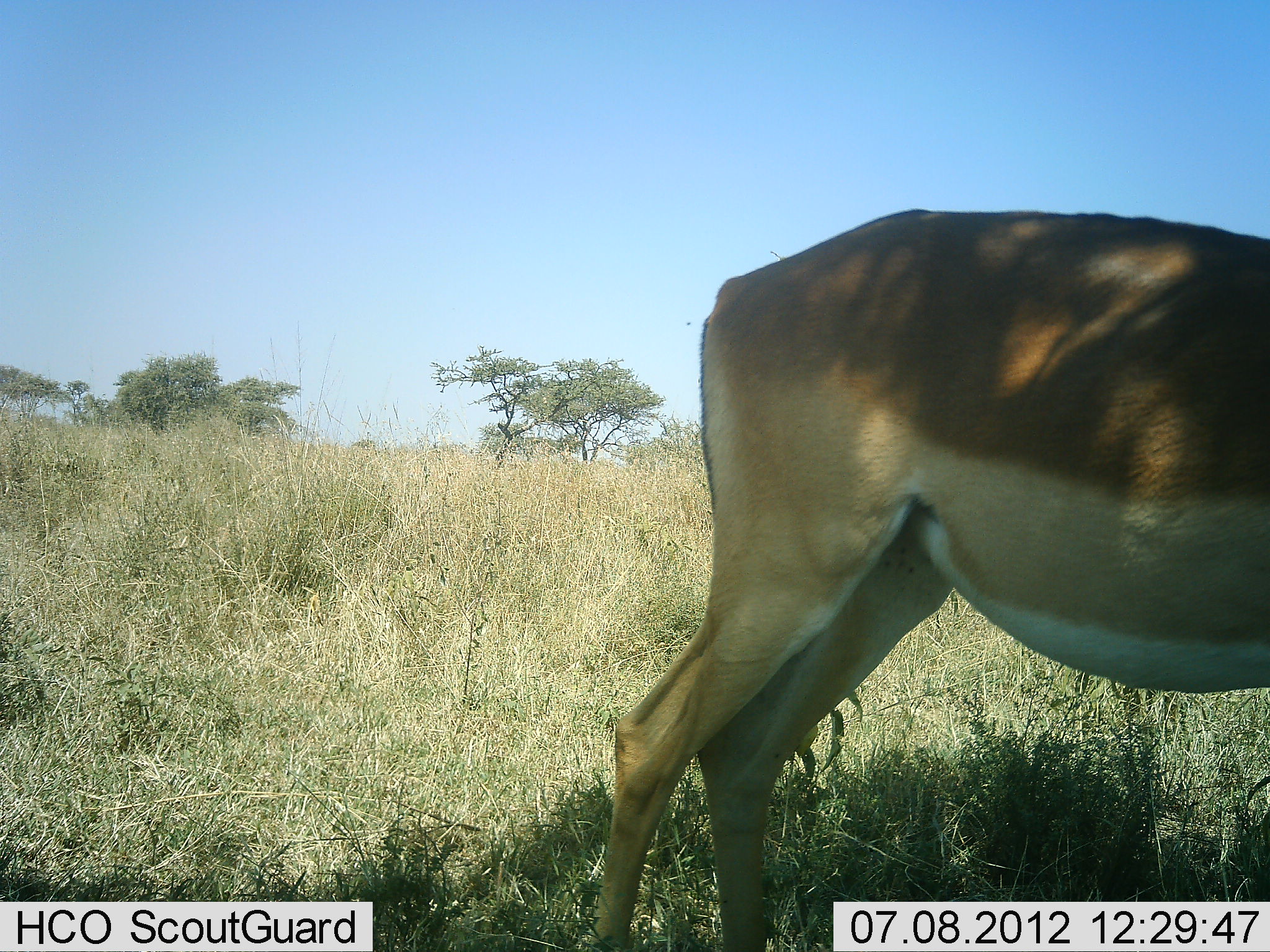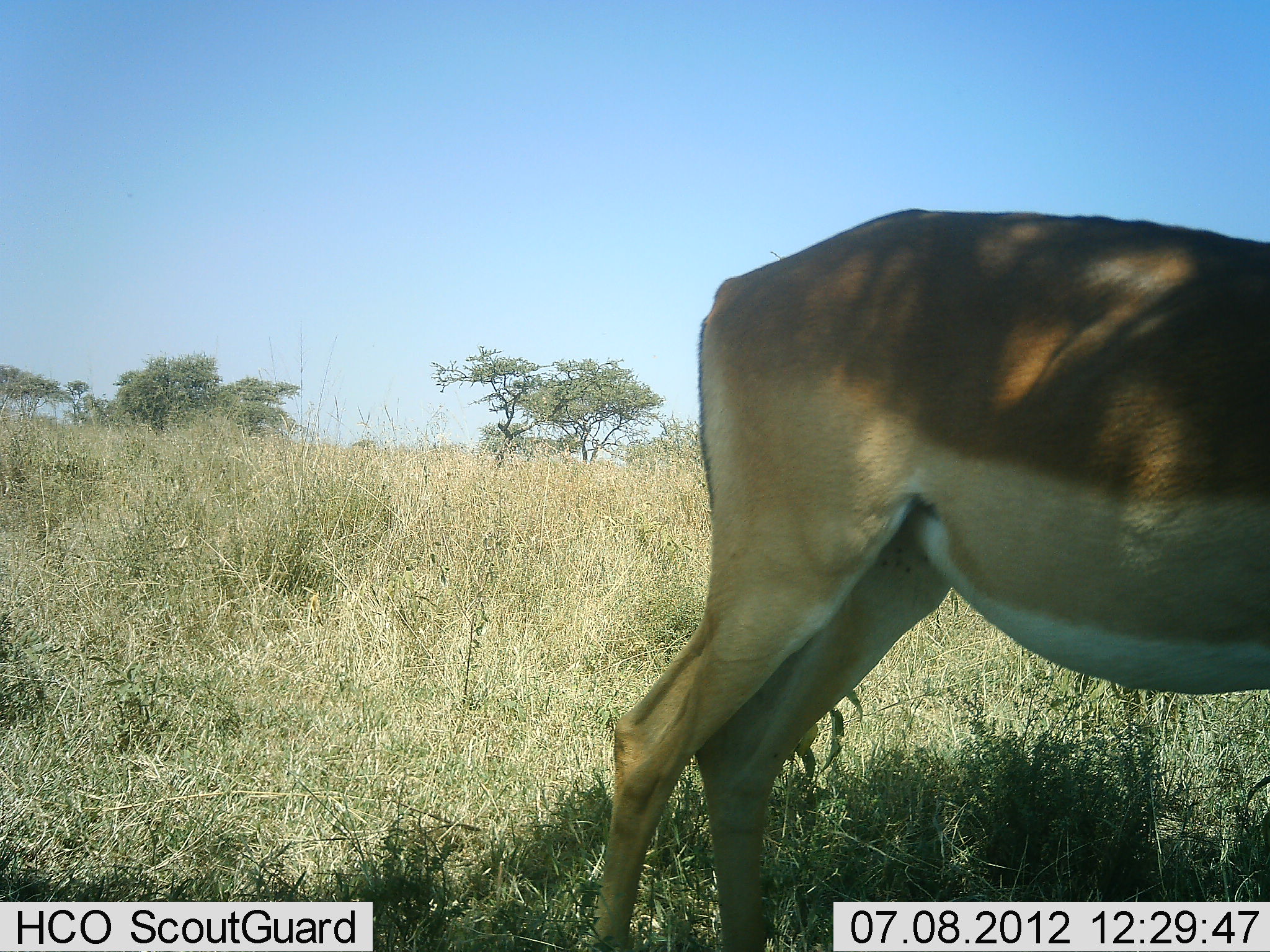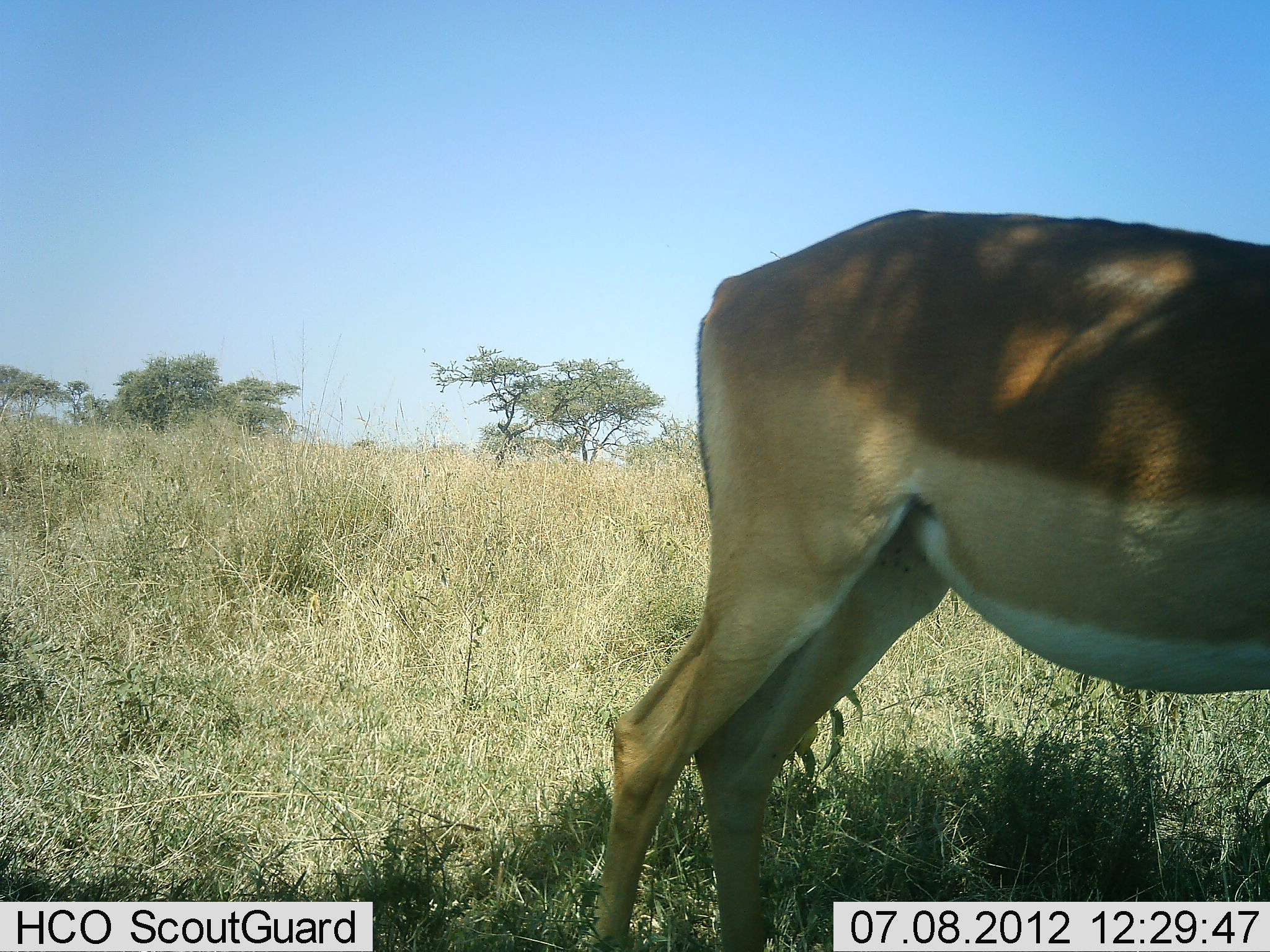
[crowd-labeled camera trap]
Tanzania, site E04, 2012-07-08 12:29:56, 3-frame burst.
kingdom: Animalia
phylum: Chordata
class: Mammalia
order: Artiodactyla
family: Bovidae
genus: Aepyceros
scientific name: Aepyceros melampus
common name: impala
Impala (Aepyceros melampus), count 1. Behavior (volunteer vote fractions): standing 100%, resting 0%, moving 0%, interacting 0%. Young present (vote fraction): 0%. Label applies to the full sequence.